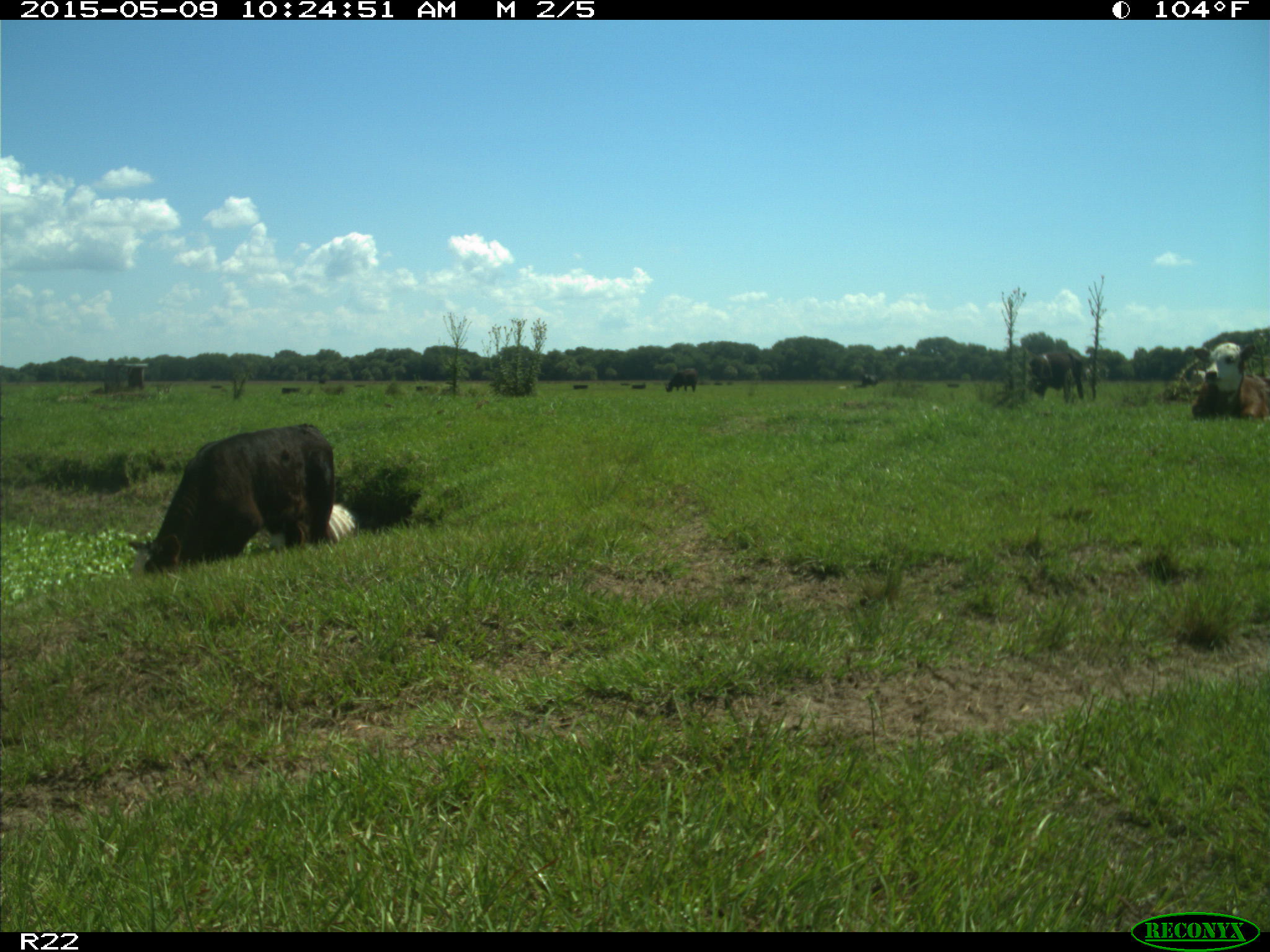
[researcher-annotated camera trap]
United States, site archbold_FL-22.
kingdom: Animalia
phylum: Chordata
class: Mammalia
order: Artiodactyla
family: Bovidae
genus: Bos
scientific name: Bos taurus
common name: domestic cow